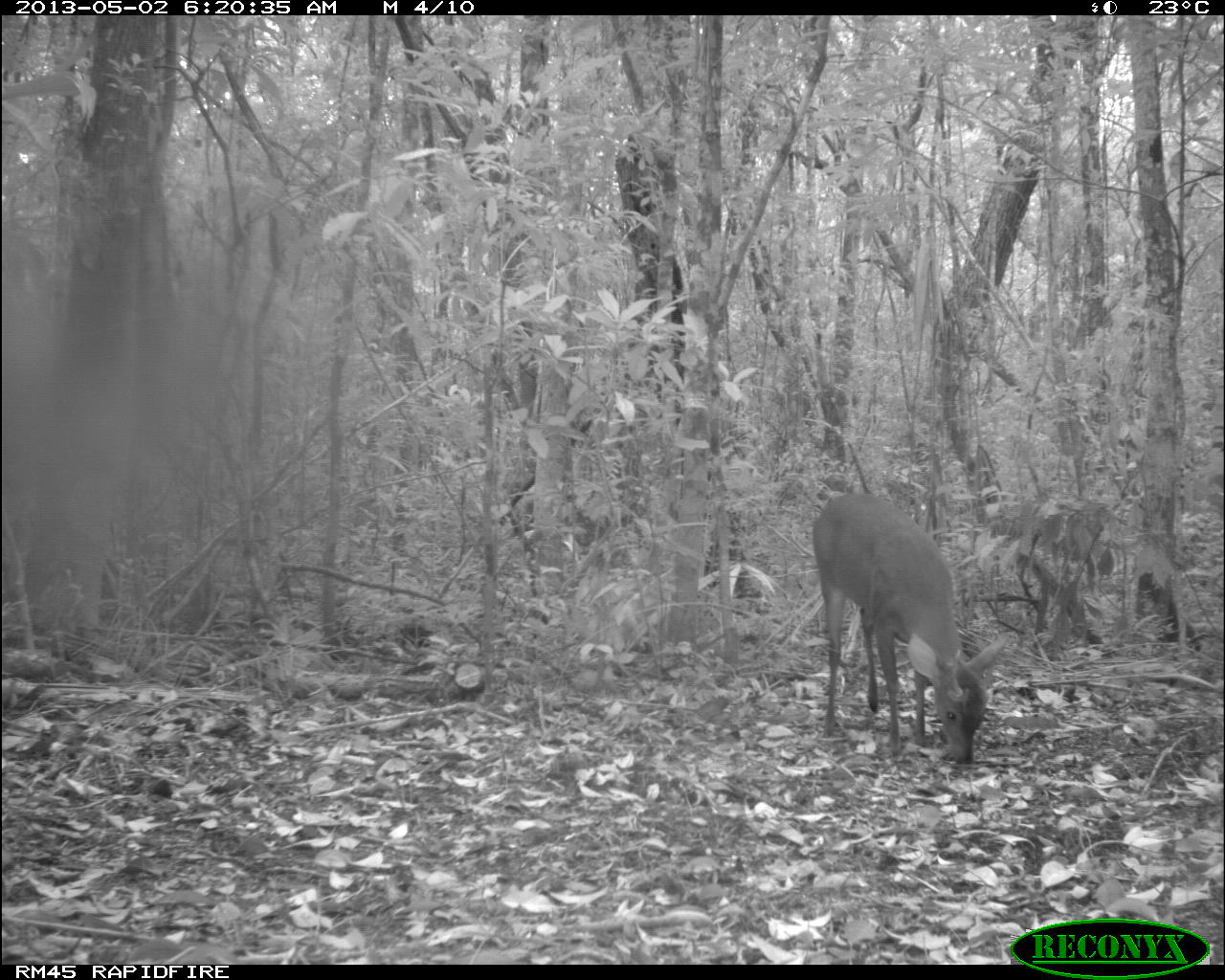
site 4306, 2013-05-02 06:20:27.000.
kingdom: Animalia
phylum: Chordata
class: Mammalia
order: Artiodactyla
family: Cervidae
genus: Mazama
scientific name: Mazama temama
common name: central american red brocket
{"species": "Mazama temama (central american red brocket)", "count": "1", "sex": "male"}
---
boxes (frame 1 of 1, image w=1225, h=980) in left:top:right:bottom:
mazama temama: 810:491:1011:767